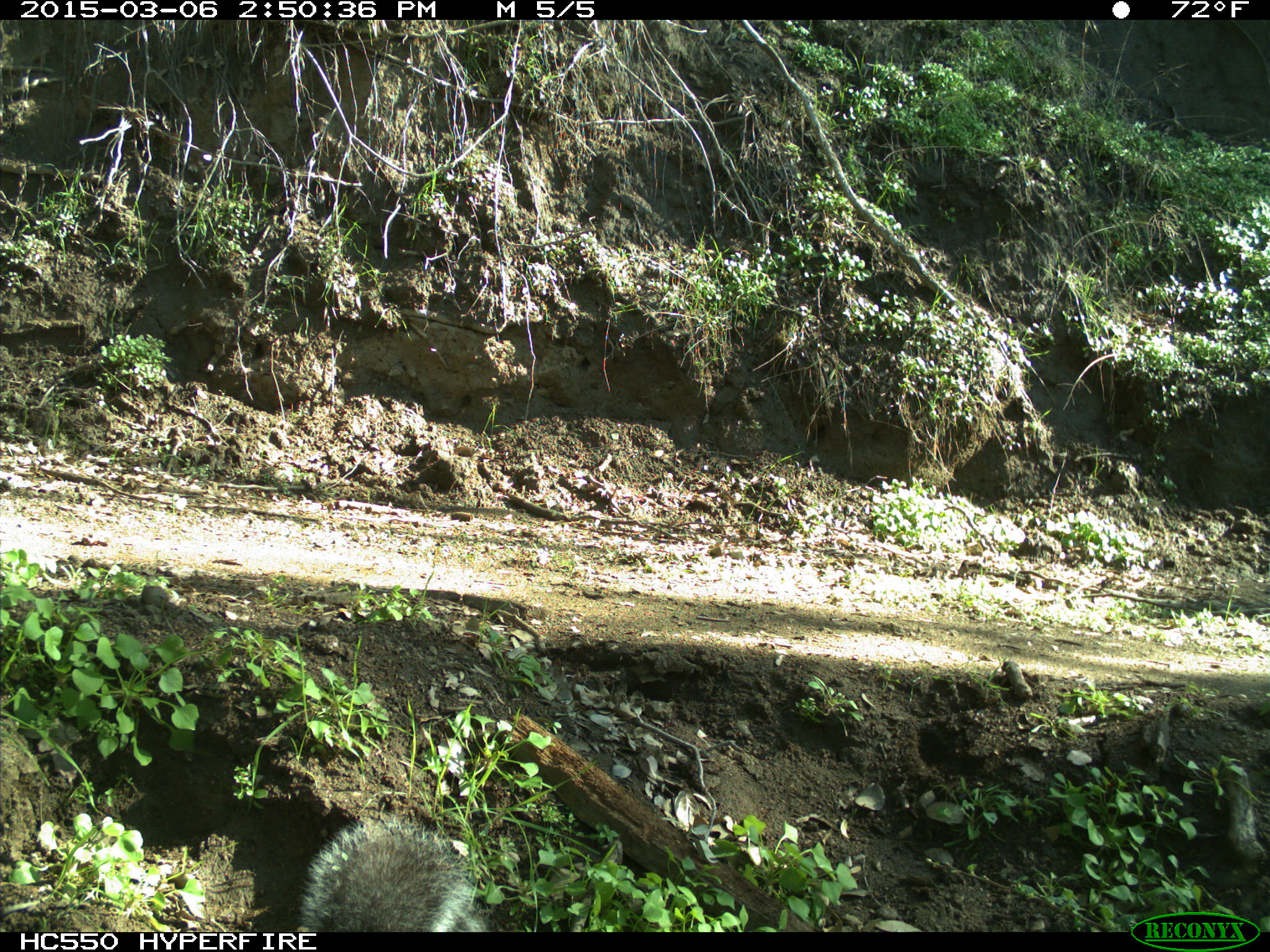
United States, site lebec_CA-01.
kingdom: Animalia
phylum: Chordata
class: Mammalia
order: Rodentia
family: Sciuridae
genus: Sciurus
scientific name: Sciurus carolinensis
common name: eastern gray squirrel